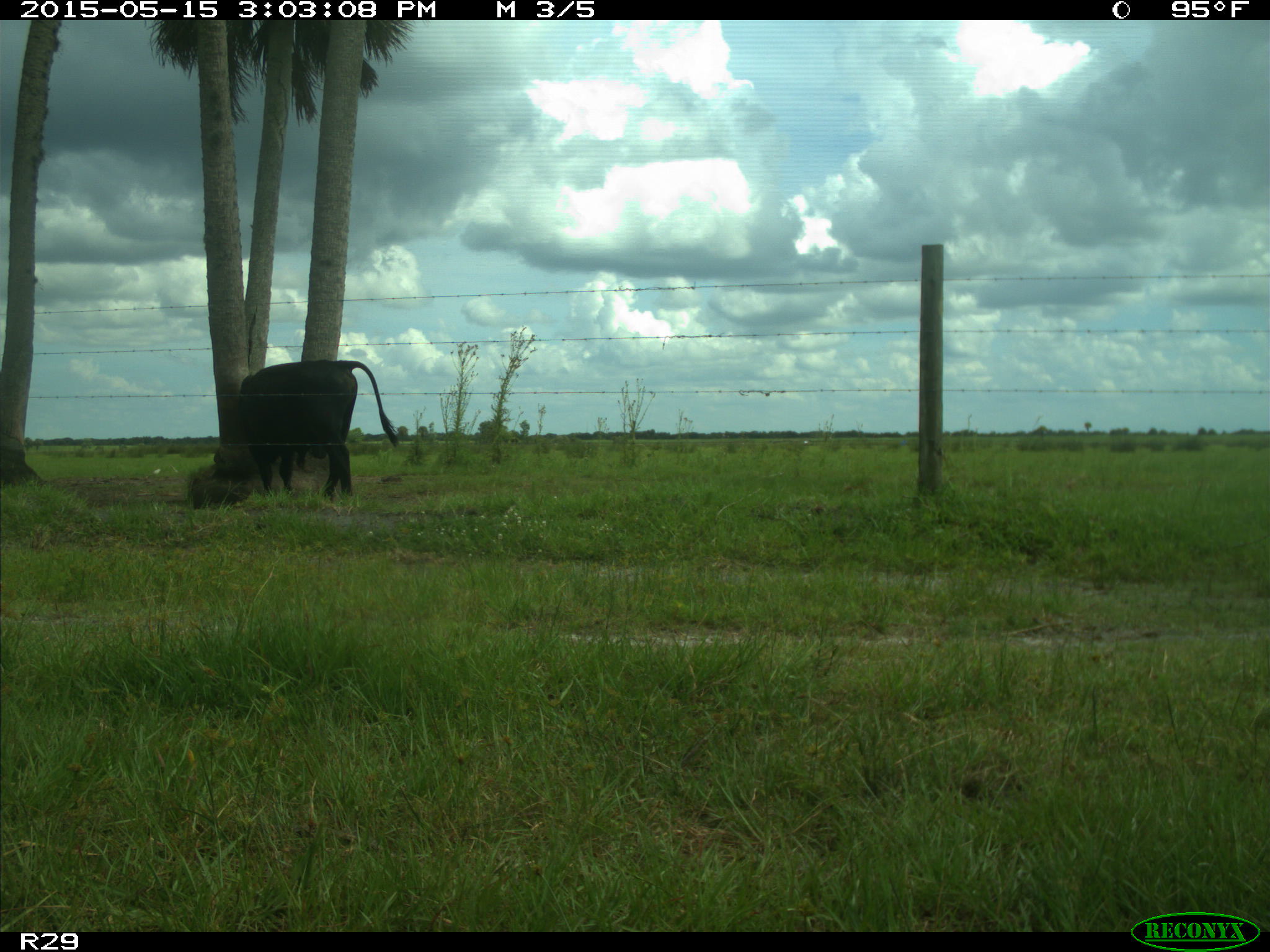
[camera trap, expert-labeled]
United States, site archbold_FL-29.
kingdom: Animalia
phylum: Chordata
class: Mammalia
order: Artiodactyla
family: Bovidae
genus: Bos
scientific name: Bos taurus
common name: domestic cow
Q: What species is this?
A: Bos taurus (domestic cow).